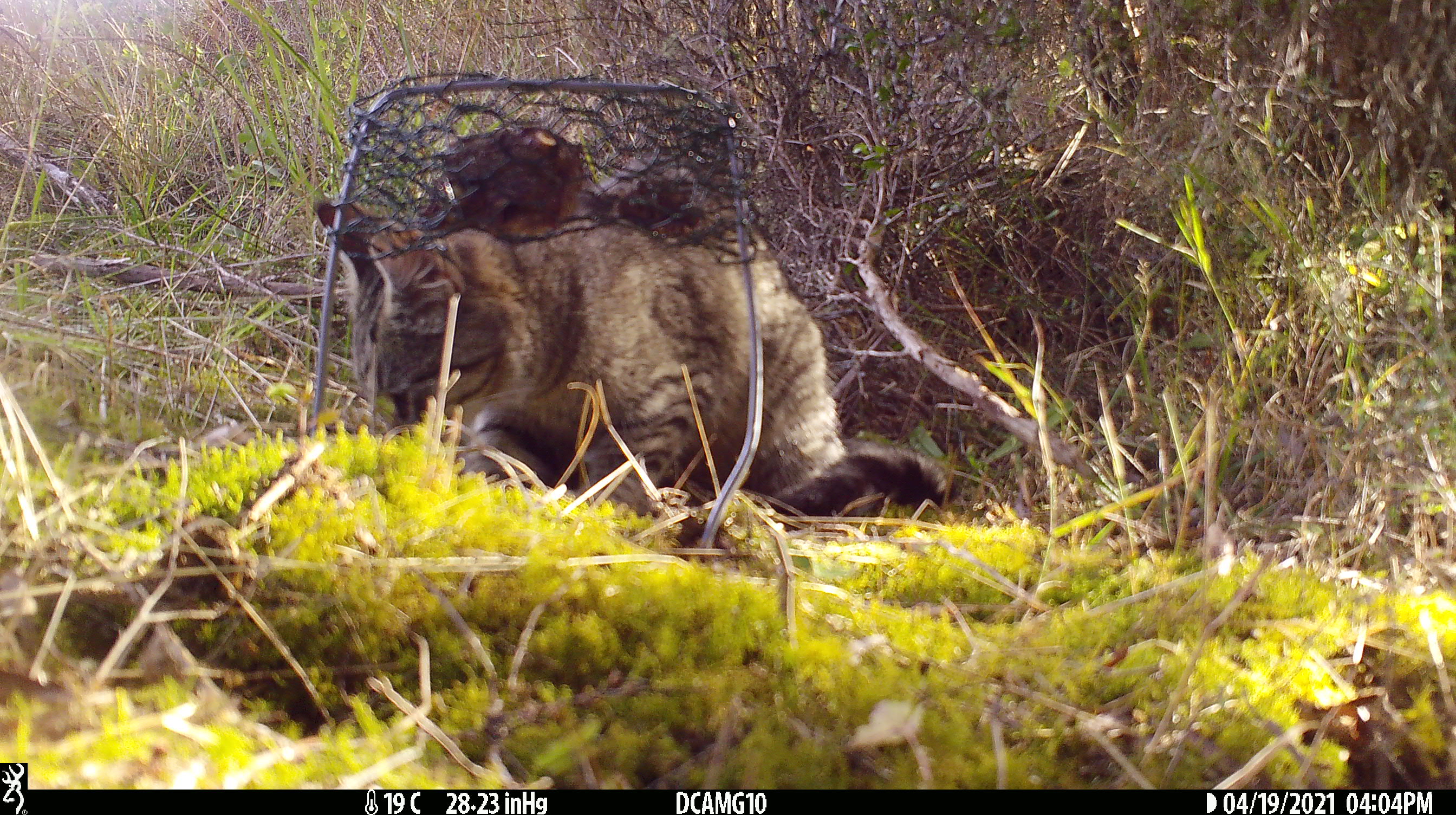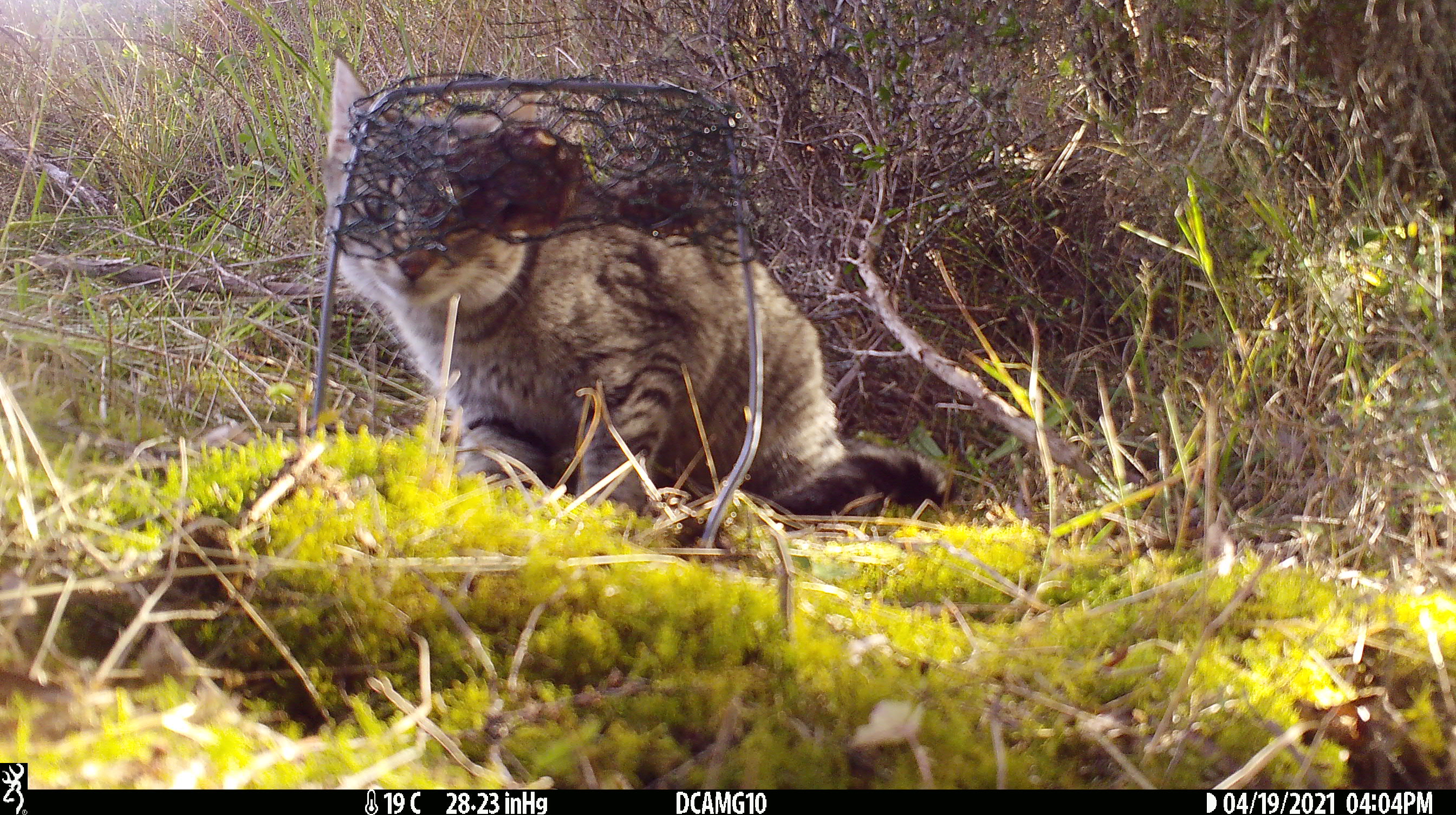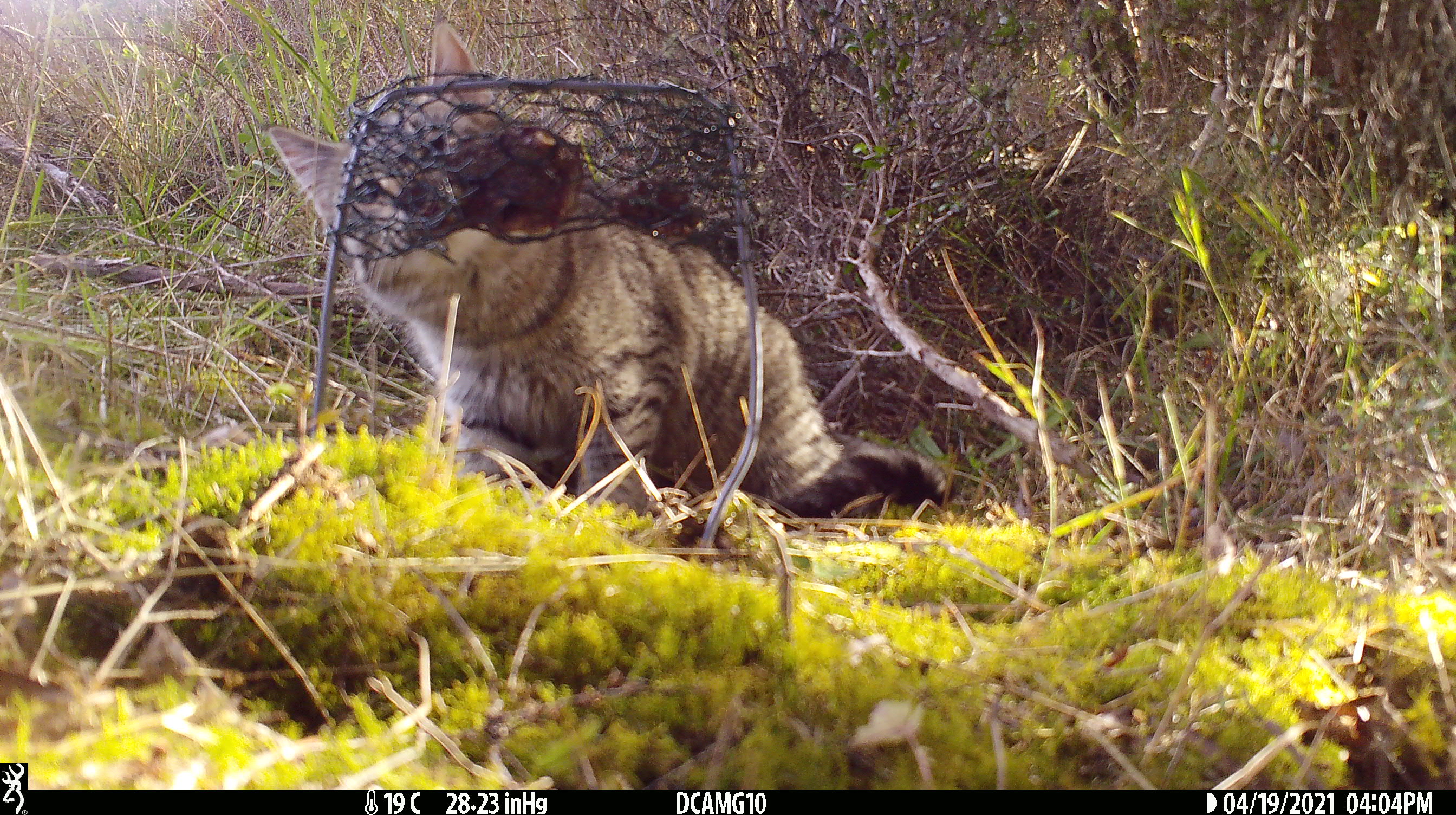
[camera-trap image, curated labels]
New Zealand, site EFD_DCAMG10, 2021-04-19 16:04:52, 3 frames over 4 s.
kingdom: Animalia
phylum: Chordata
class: Mammalia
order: Carnivora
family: Felidae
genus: Felis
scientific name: Felis catus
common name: domestic cat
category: cat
Cat (domestic cat) (Felis catus).